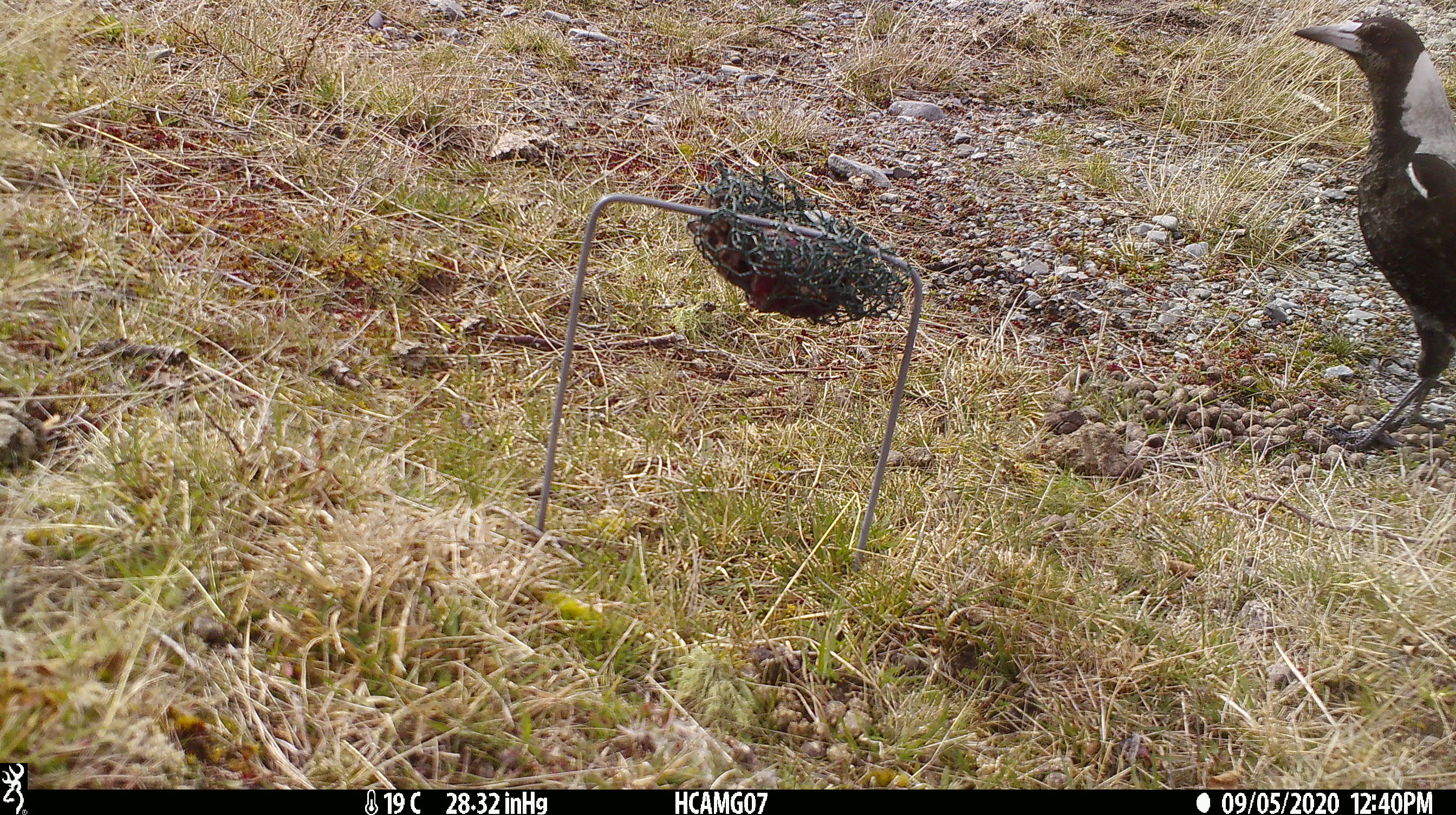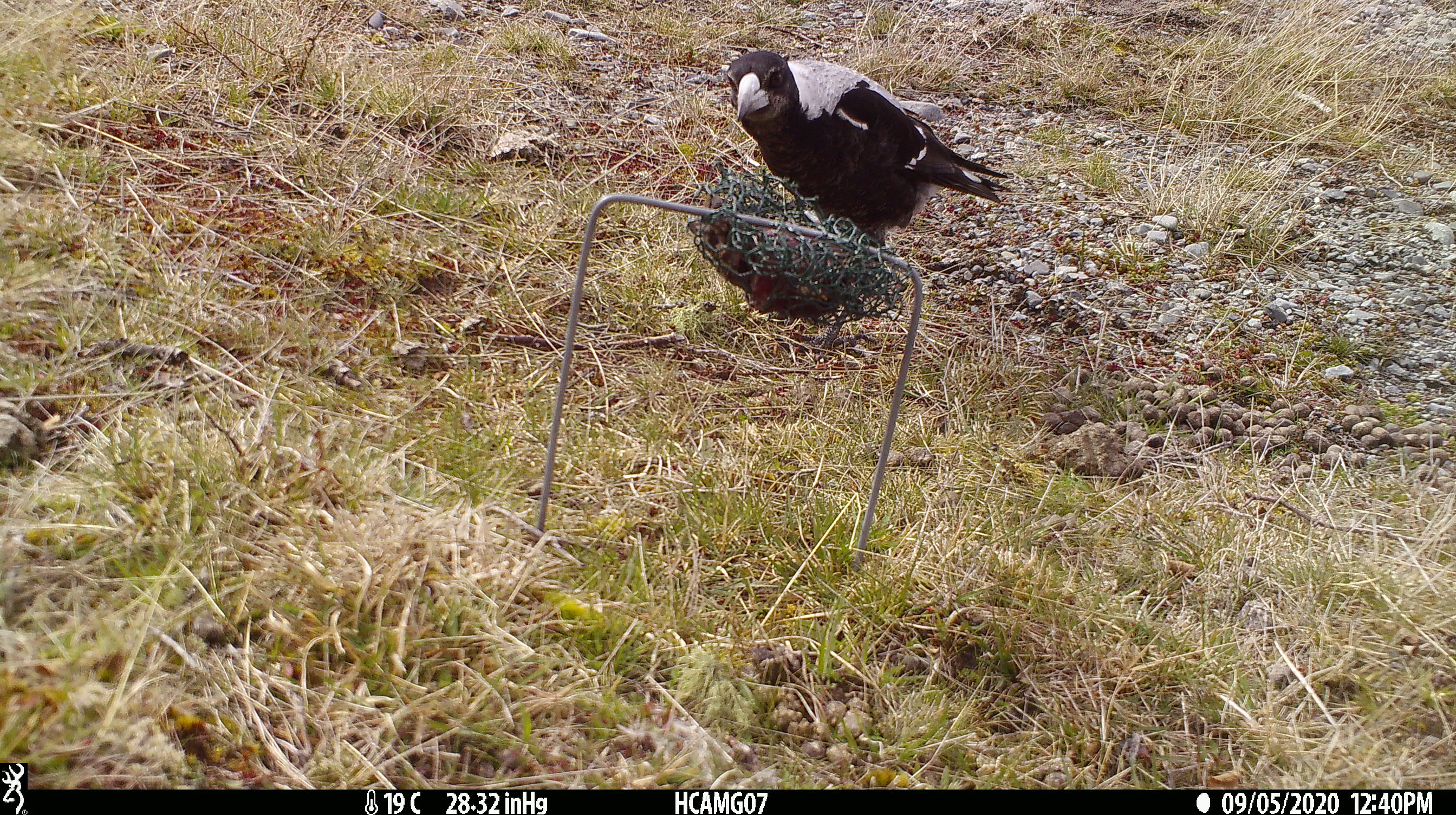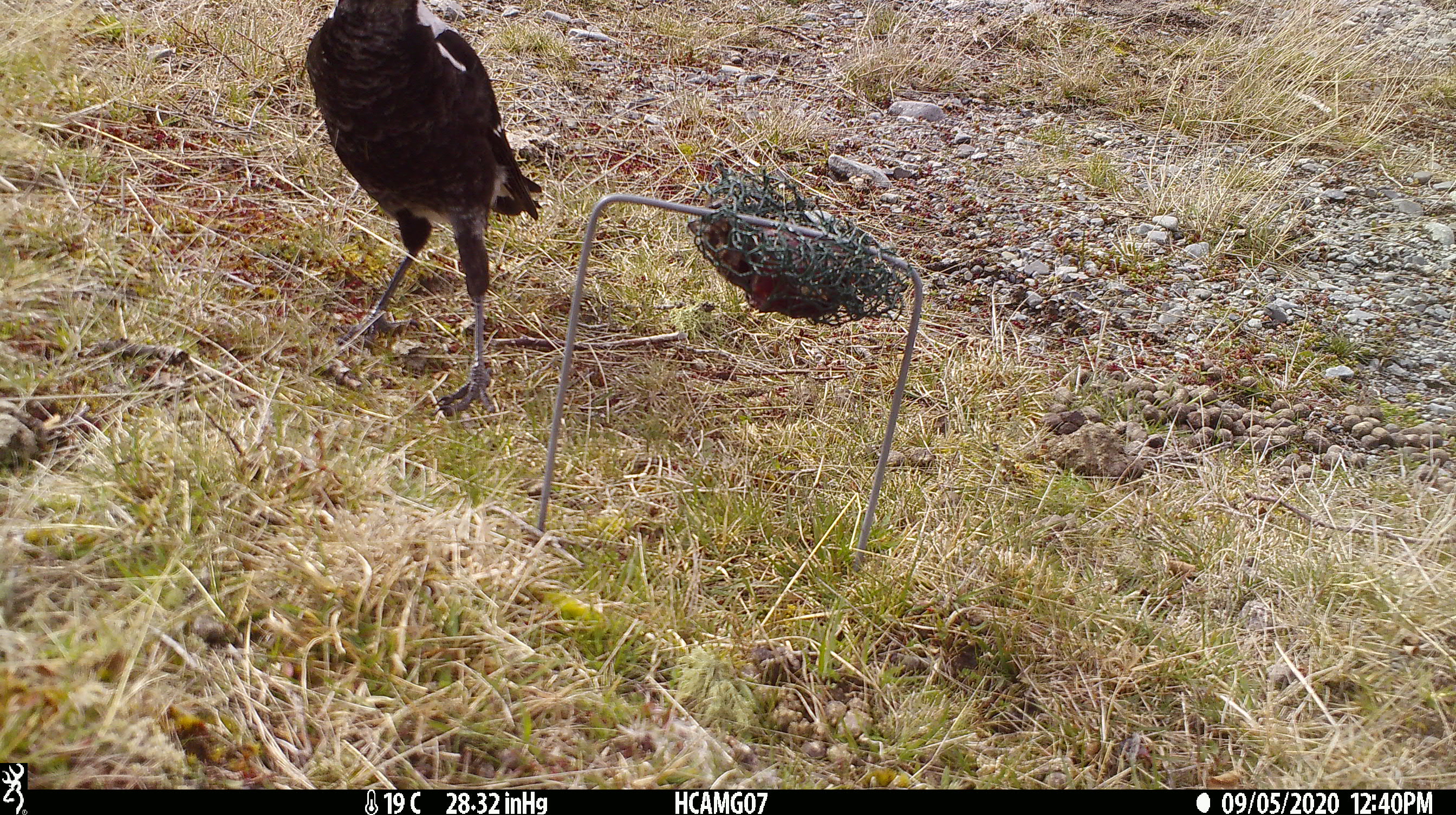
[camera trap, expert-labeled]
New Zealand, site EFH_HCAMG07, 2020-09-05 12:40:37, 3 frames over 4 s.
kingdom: Animalia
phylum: Chordata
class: Aves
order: Passeriformes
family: Artamidae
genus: Gymnorhina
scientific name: Gymnorhina tibicen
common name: australian magpie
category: magpie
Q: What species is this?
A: Magpie (australian magpie) (Gymnorhina tibicen).